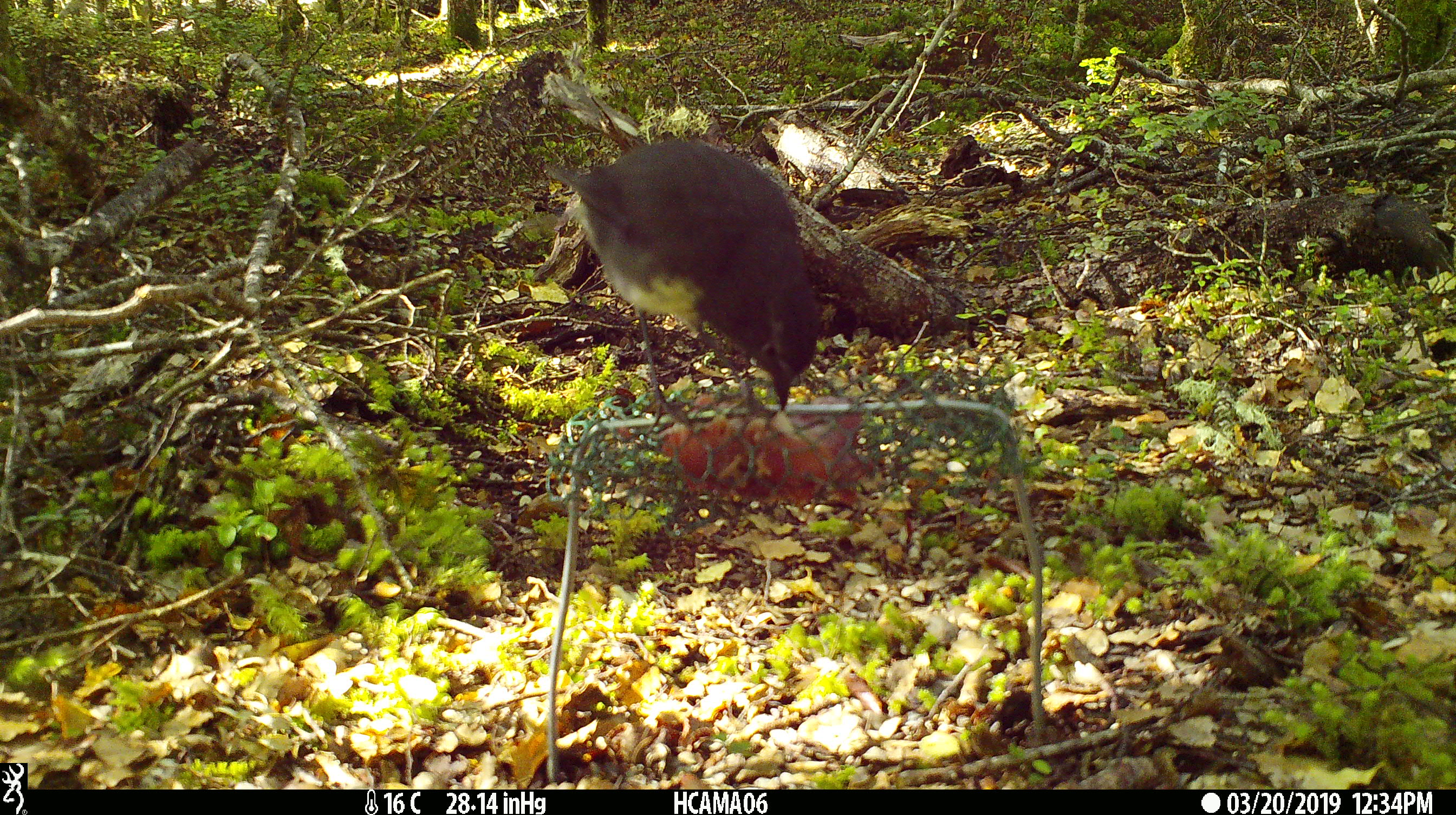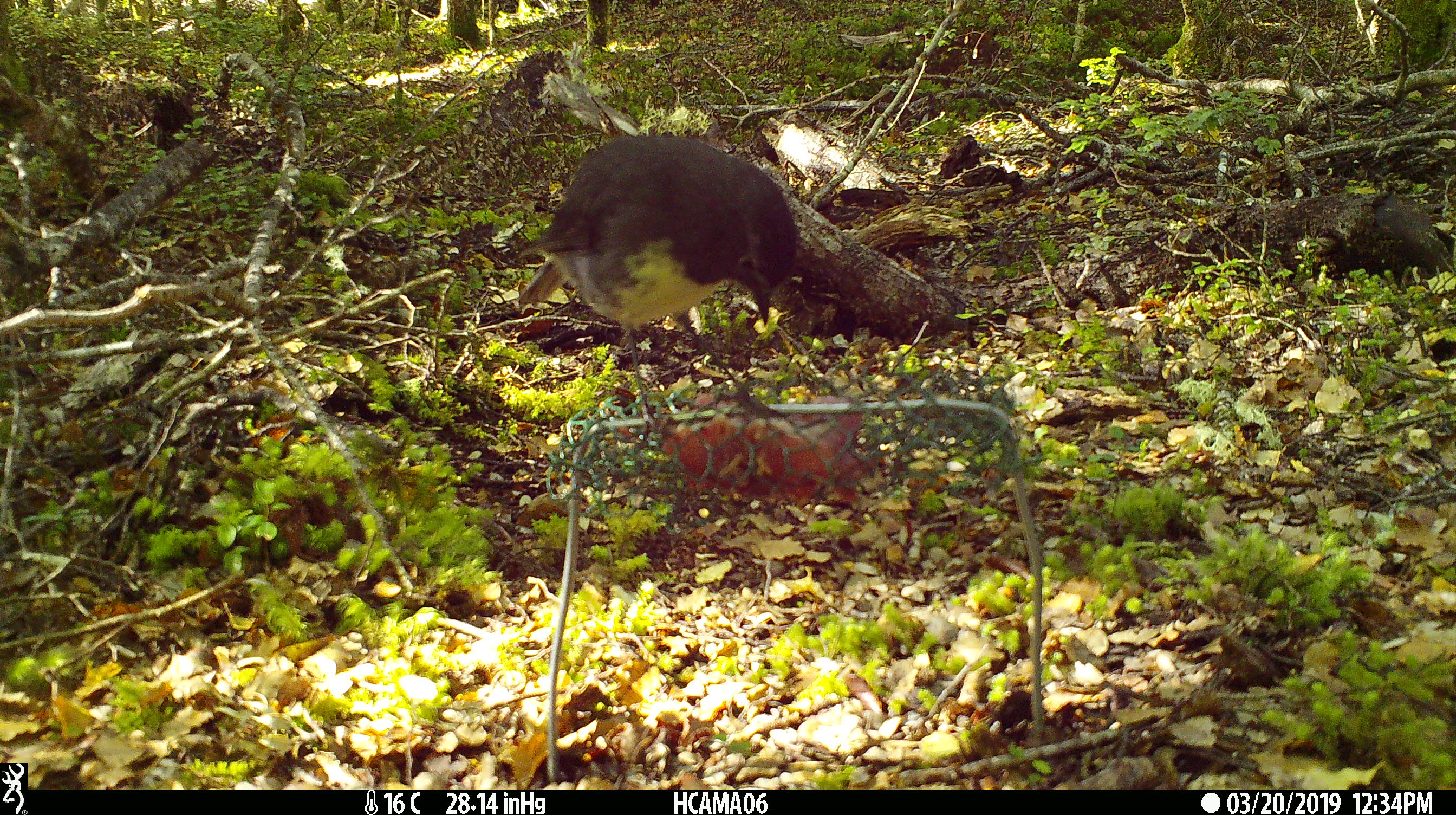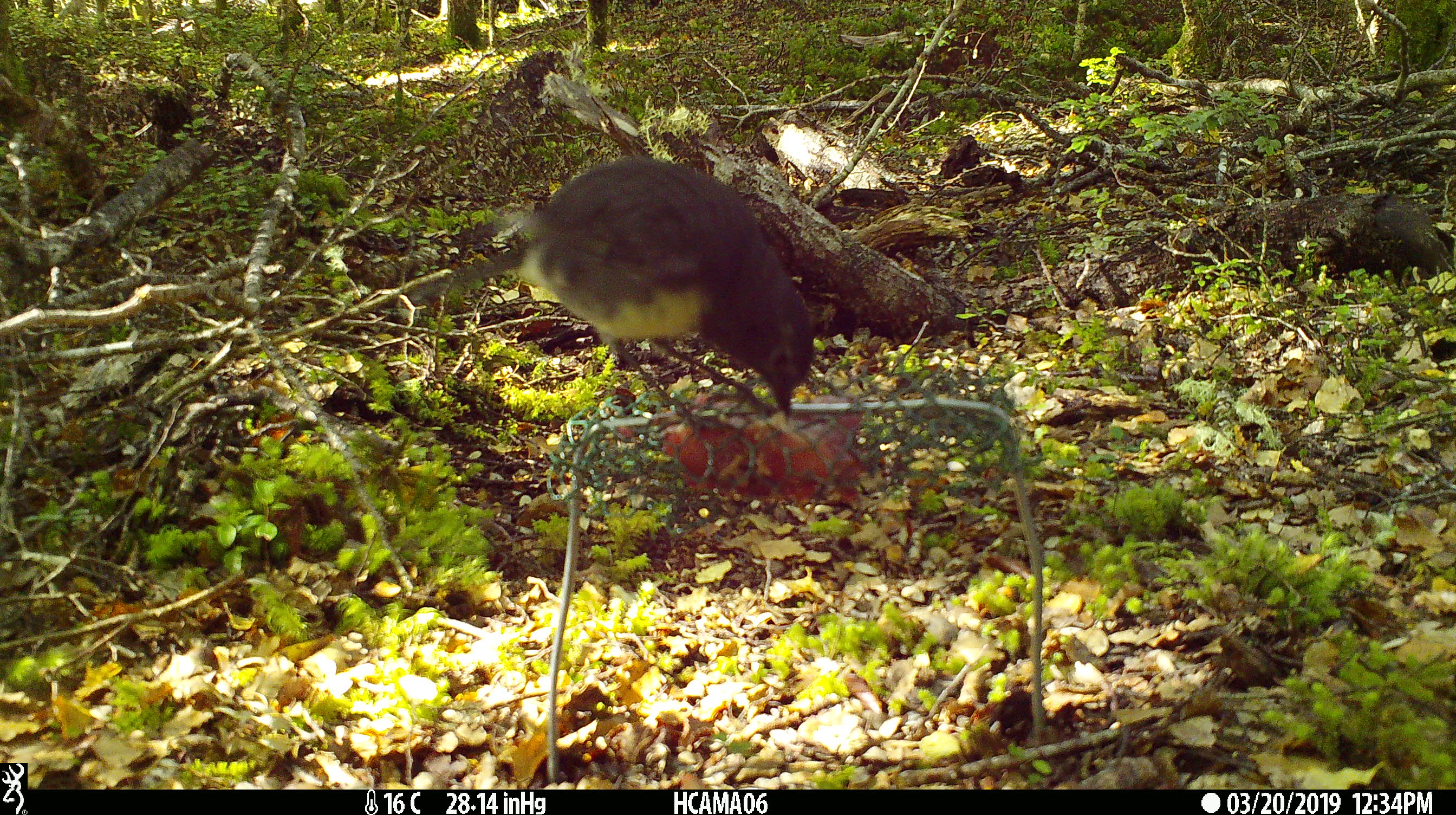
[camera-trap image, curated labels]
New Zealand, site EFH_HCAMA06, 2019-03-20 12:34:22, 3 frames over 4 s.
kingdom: Animalia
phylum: Chordata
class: Aves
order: Passeriformes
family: Petroicidae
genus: Petroica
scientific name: Petroica australis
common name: new zealand robin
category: robin